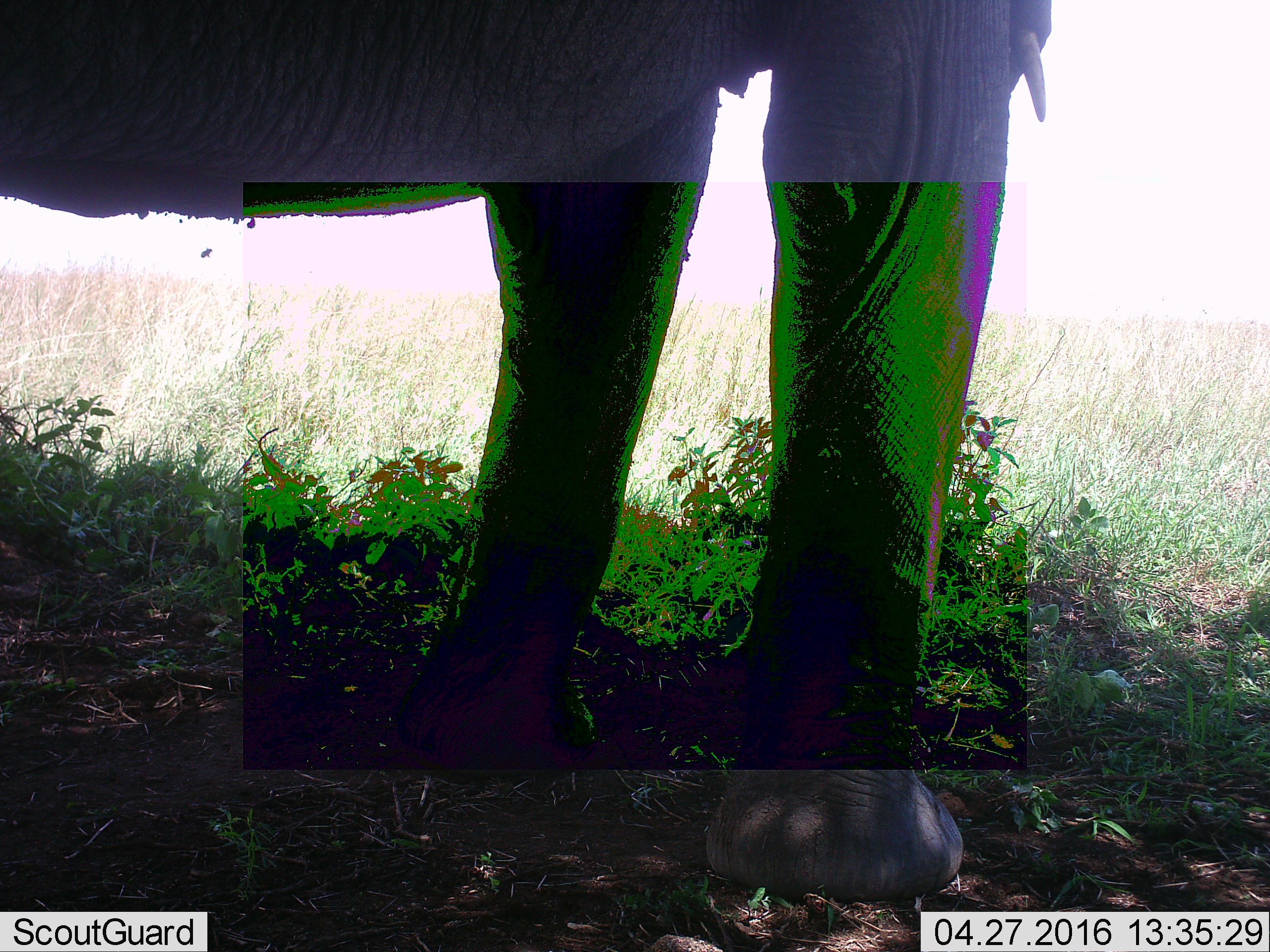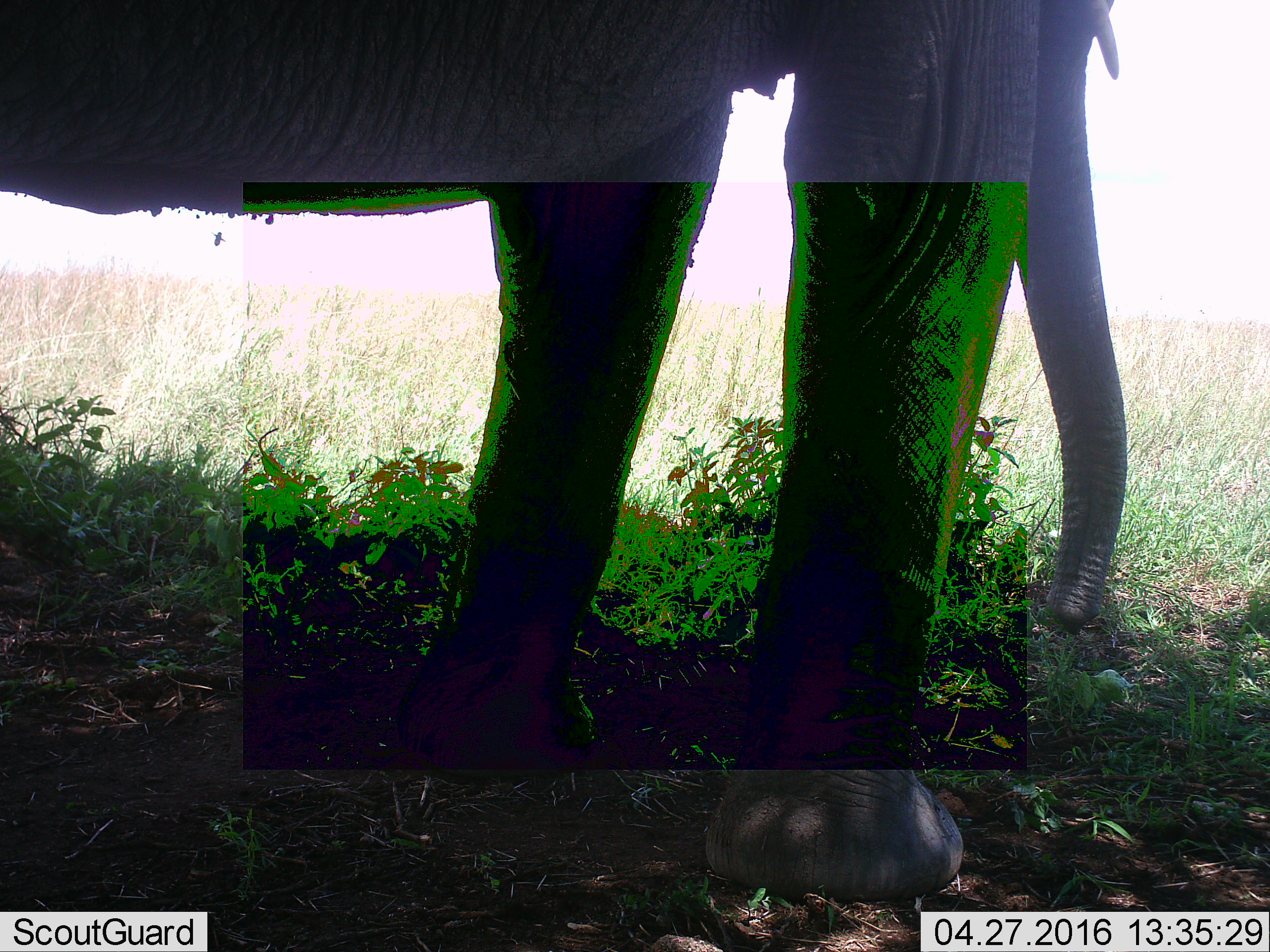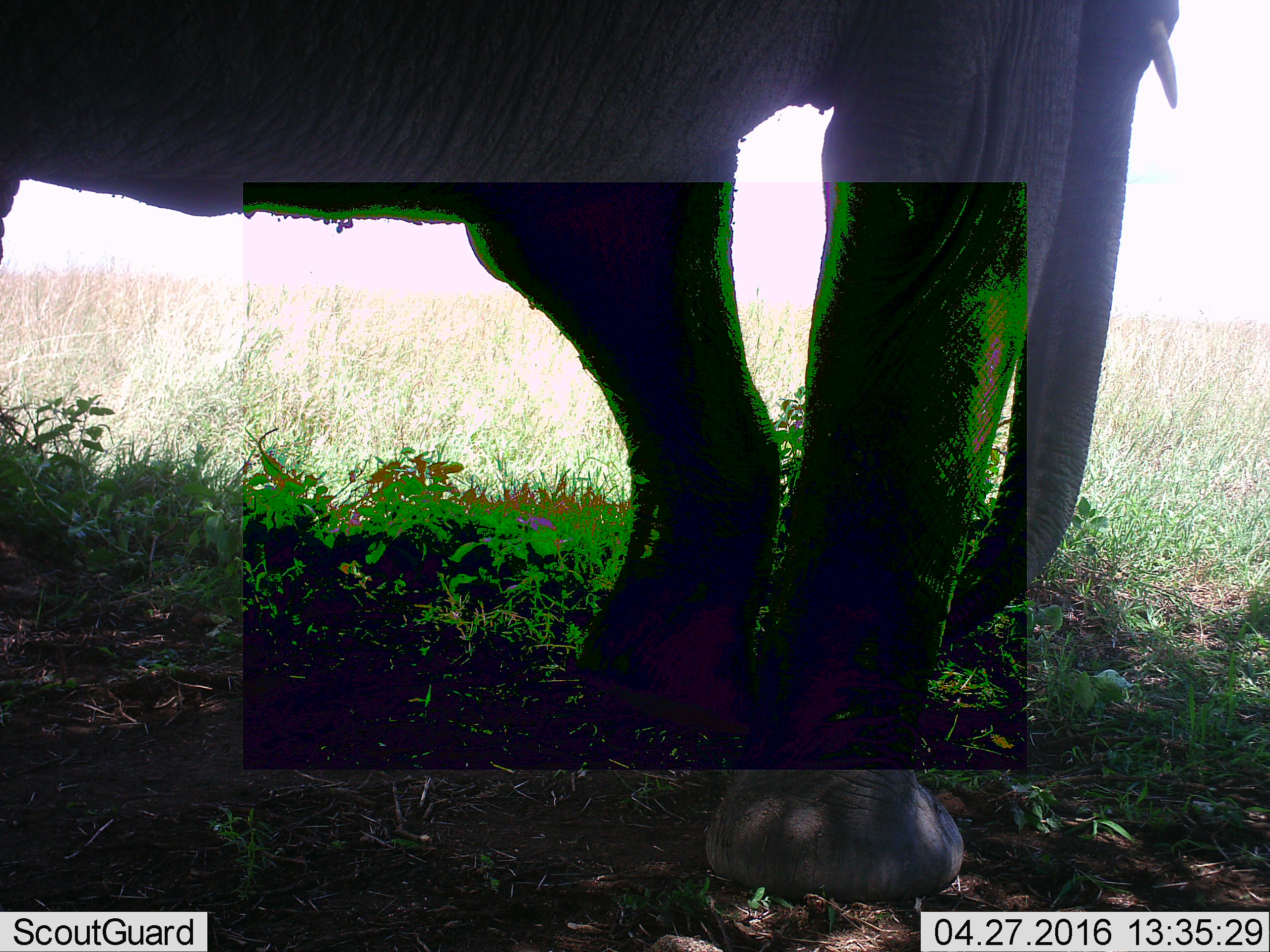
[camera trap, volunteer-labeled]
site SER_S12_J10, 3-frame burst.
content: unidentified animal